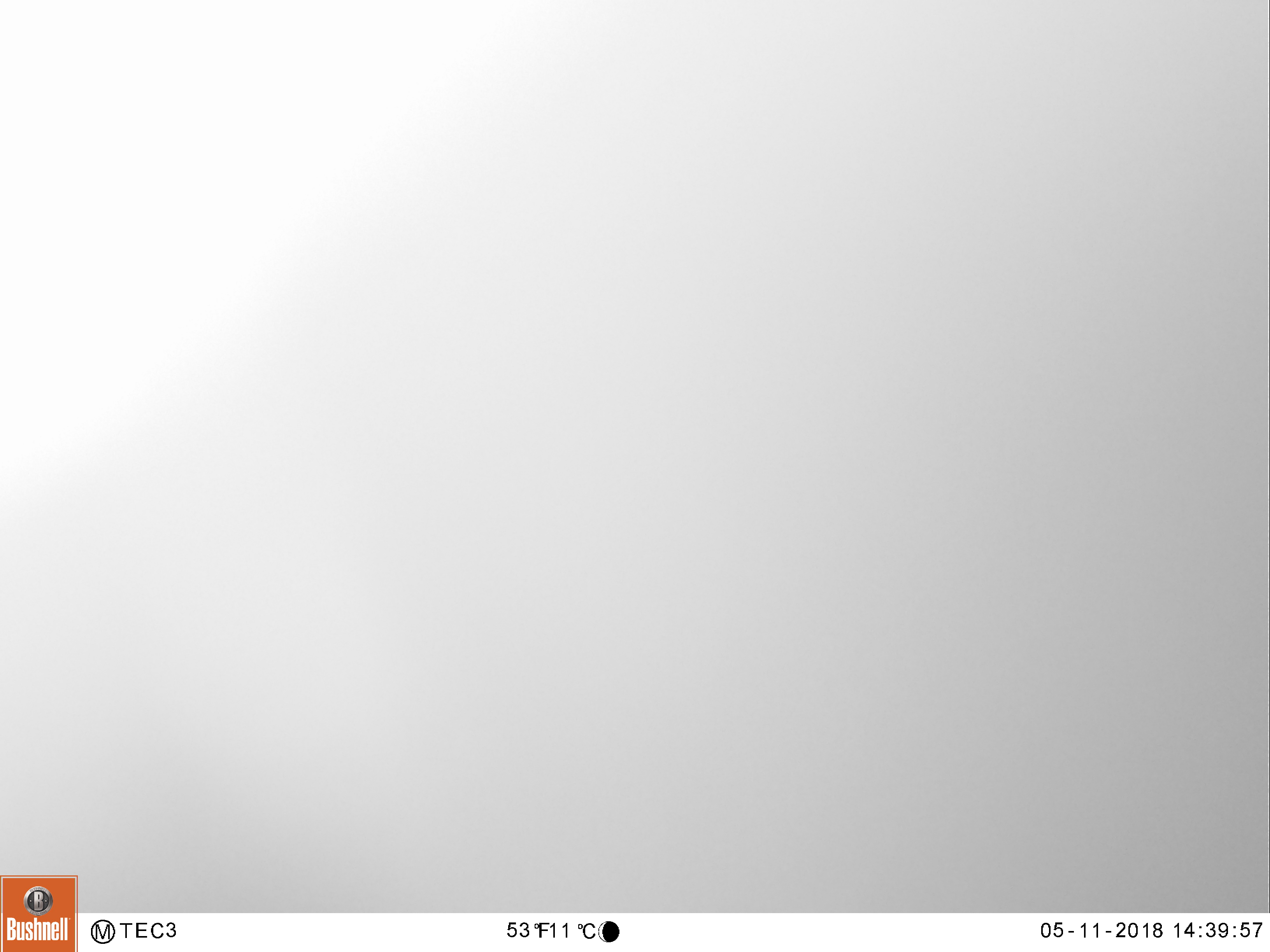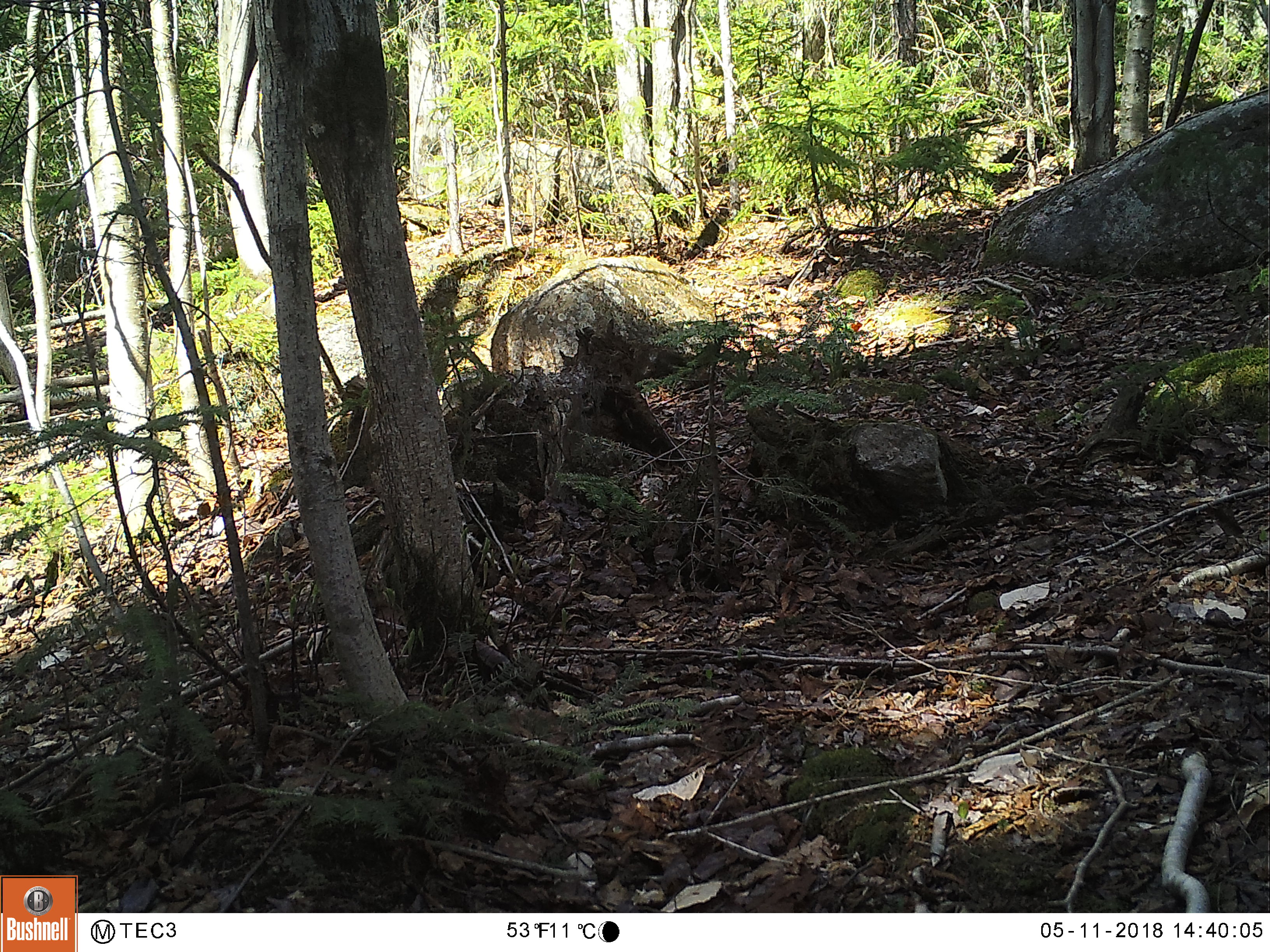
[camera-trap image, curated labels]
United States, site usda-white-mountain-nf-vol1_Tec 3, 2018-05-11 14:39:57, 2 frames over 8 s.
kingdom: Animalia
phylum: Chordata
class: Mammalia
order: Carnivora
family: Ursidae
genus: Ursus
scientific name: Ursus americanus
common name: black bear